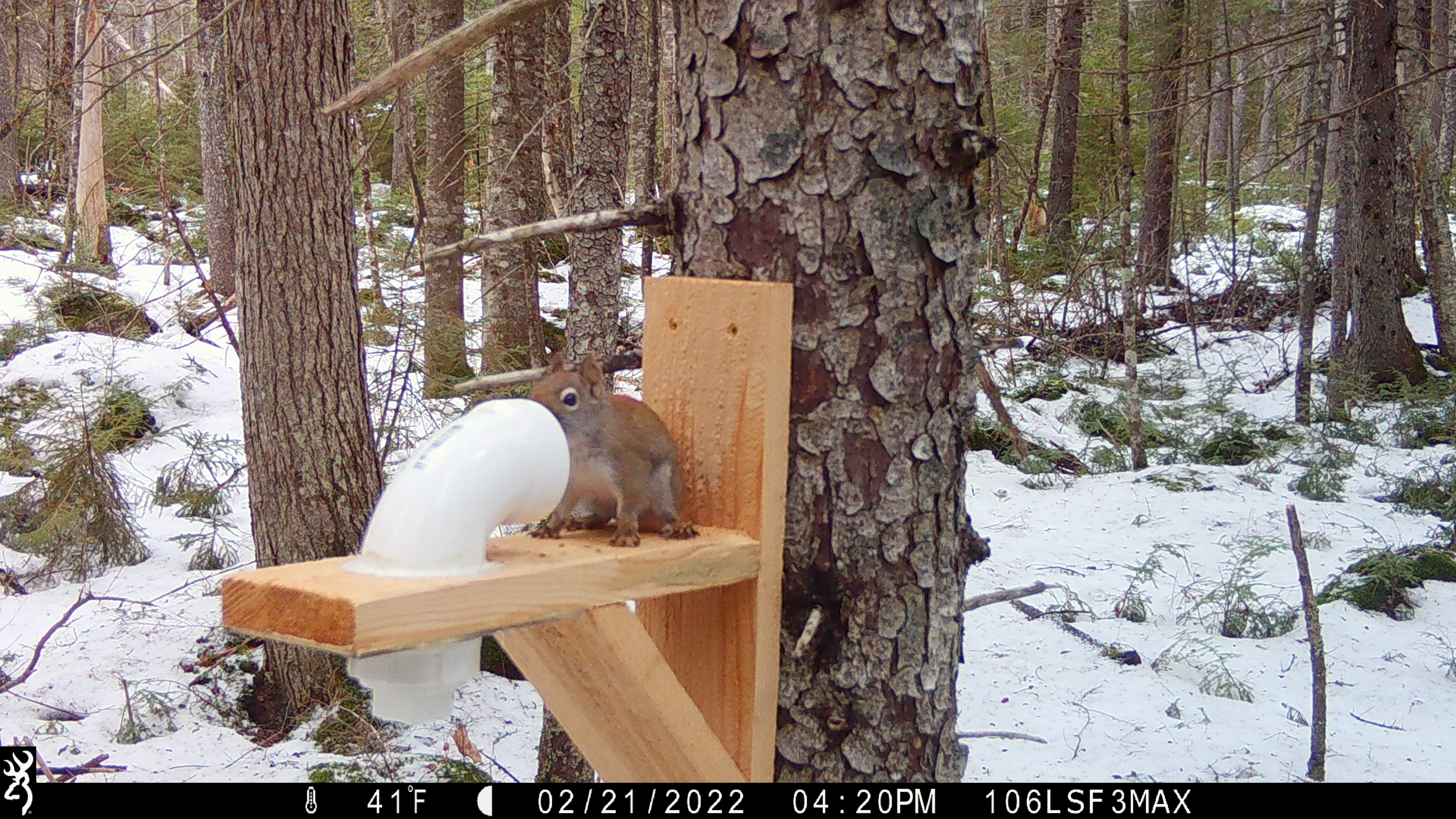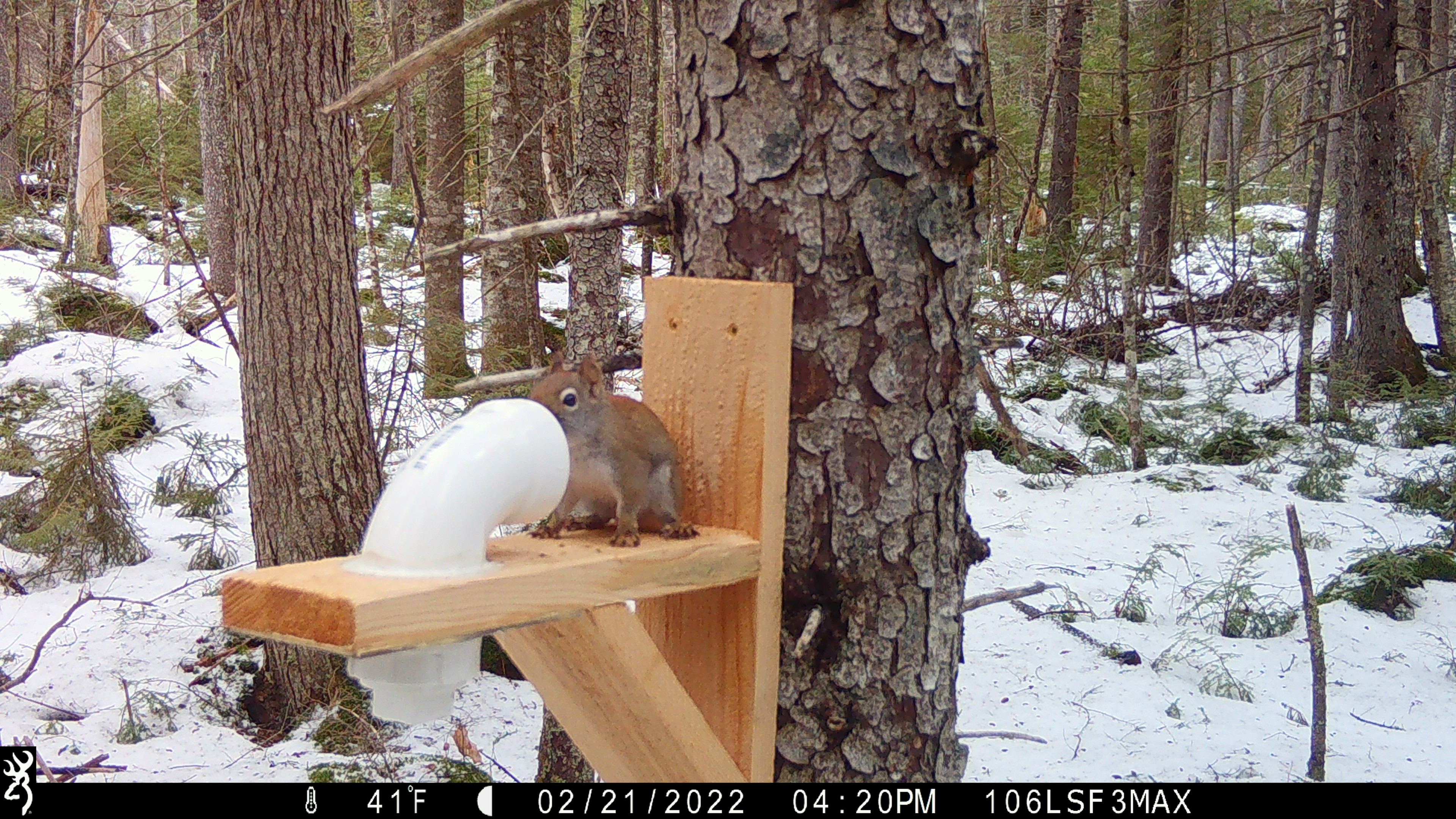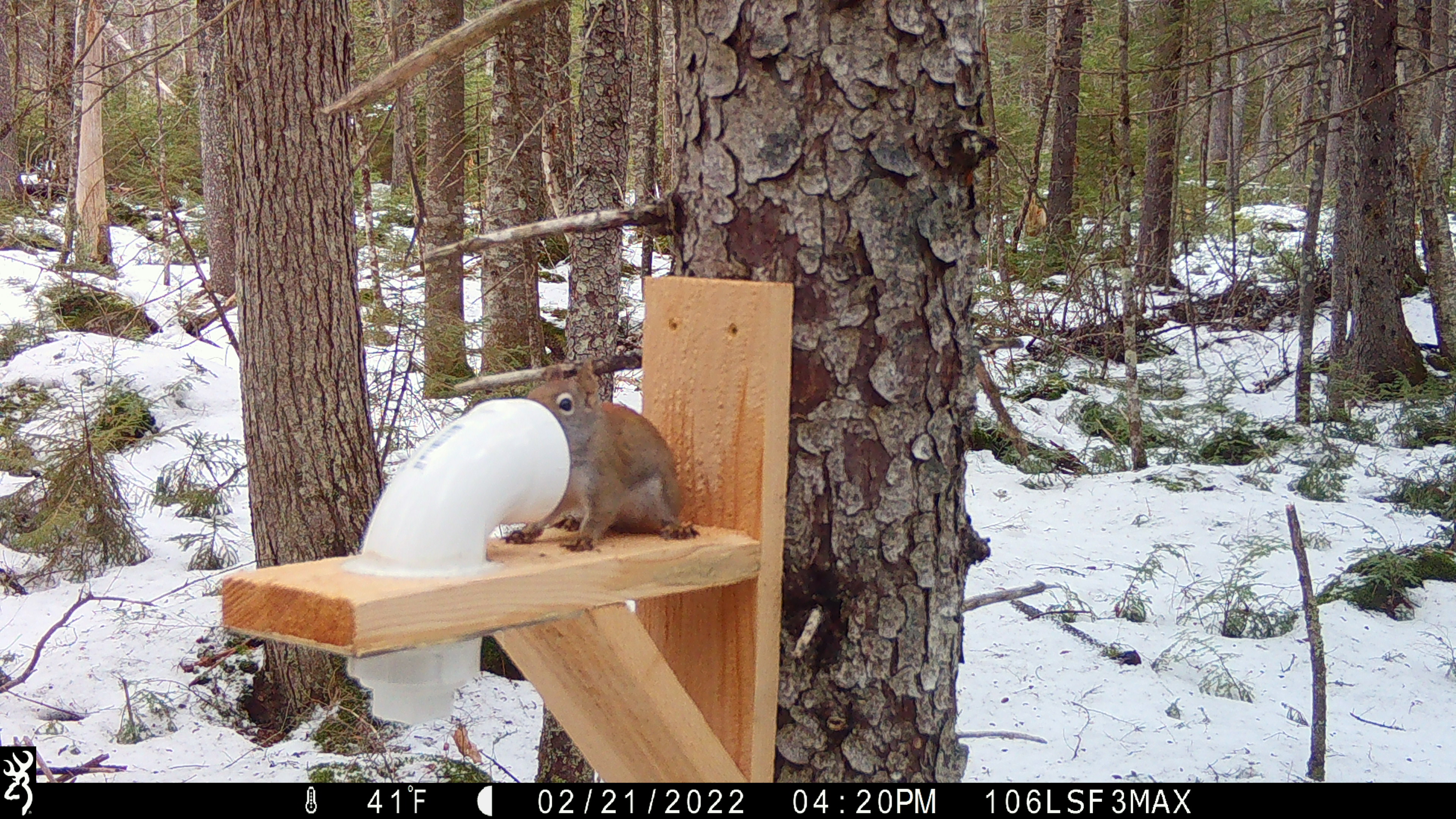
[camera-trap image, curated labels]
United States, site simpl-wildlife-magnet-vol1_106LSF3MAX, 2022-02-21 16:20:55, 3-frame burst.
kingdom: Animalia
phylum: Chordata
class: Mammalia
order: Rodentia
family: Sciuridae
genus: Tamiasciurus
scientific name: Tamiasciurus hudsonicus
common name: red squirrel